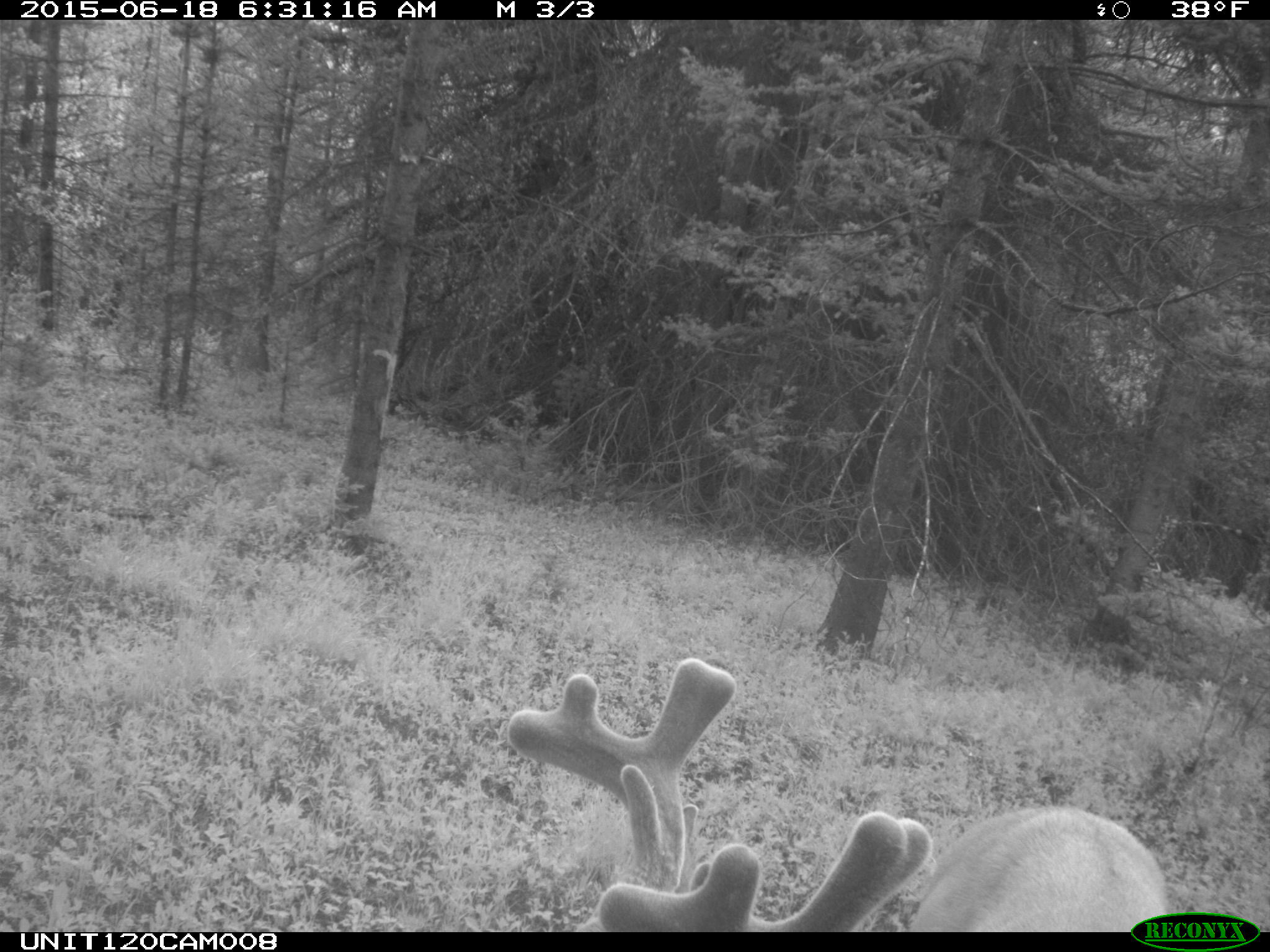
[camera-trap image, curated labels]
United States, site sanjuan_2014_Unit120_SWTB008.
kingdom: Animalia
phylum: Chordata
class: Mammalia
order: Artiodactyla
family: Cervidae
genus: Odocoileus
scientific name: Odocoileus hemionus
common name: mule deer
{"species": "Odocoileus hemionus (mule deer)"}